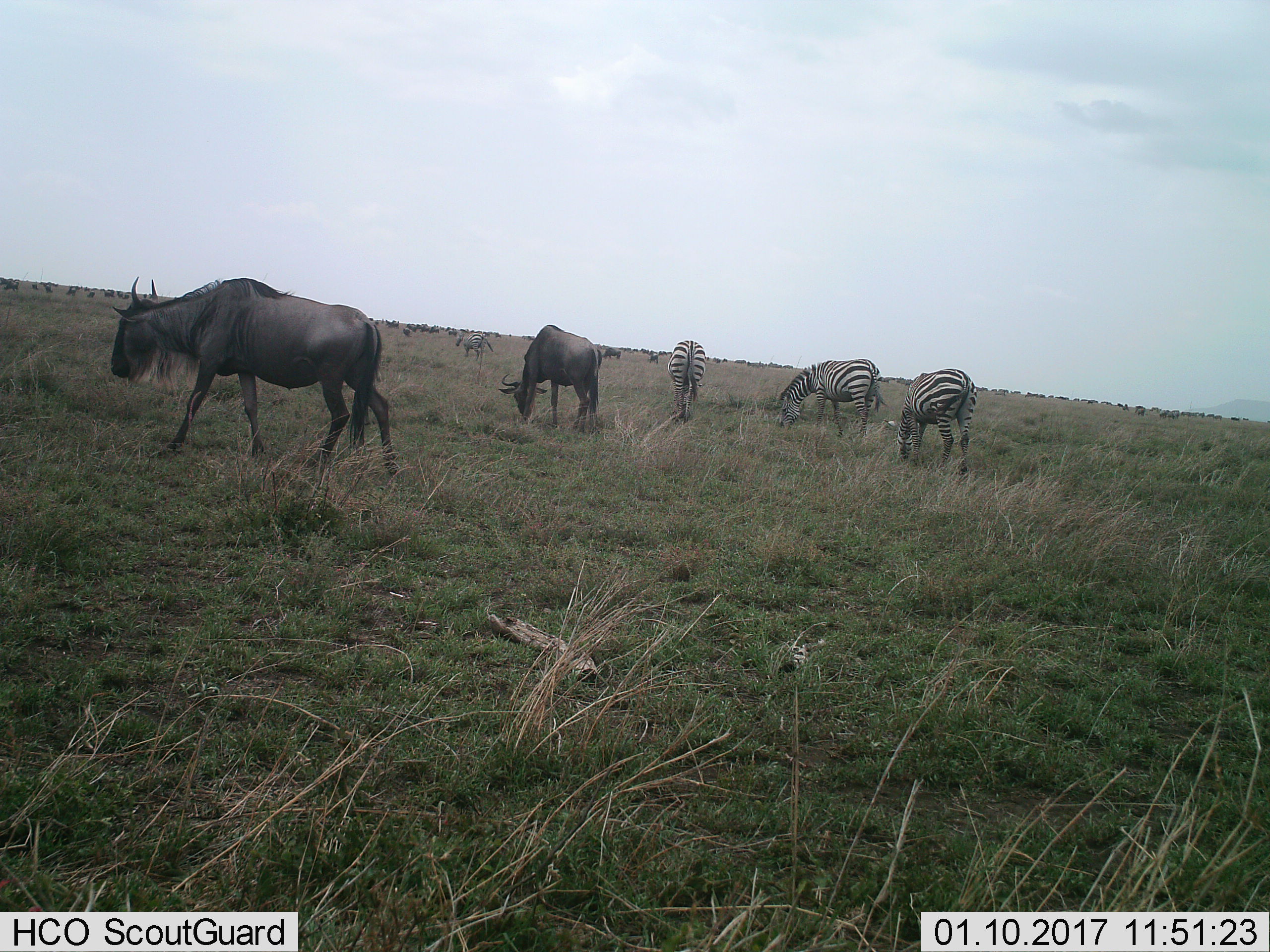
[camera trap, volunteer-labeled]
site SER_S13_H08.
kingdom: Animalia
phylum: Chordata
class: Mammalia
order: Artiodactyla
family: Bovidae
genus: Connochaetes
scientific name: Connochaetes taurinus taurinus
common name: blue wildebeest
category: wildebeestblue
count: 11-50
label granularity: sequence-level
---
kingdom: Animalia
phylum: Chordata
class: Mammalia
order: Perissodactyla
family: Equidae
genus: Equus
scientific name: Equus quagga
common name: plains zebra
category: zebraplains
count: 4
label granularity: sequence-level